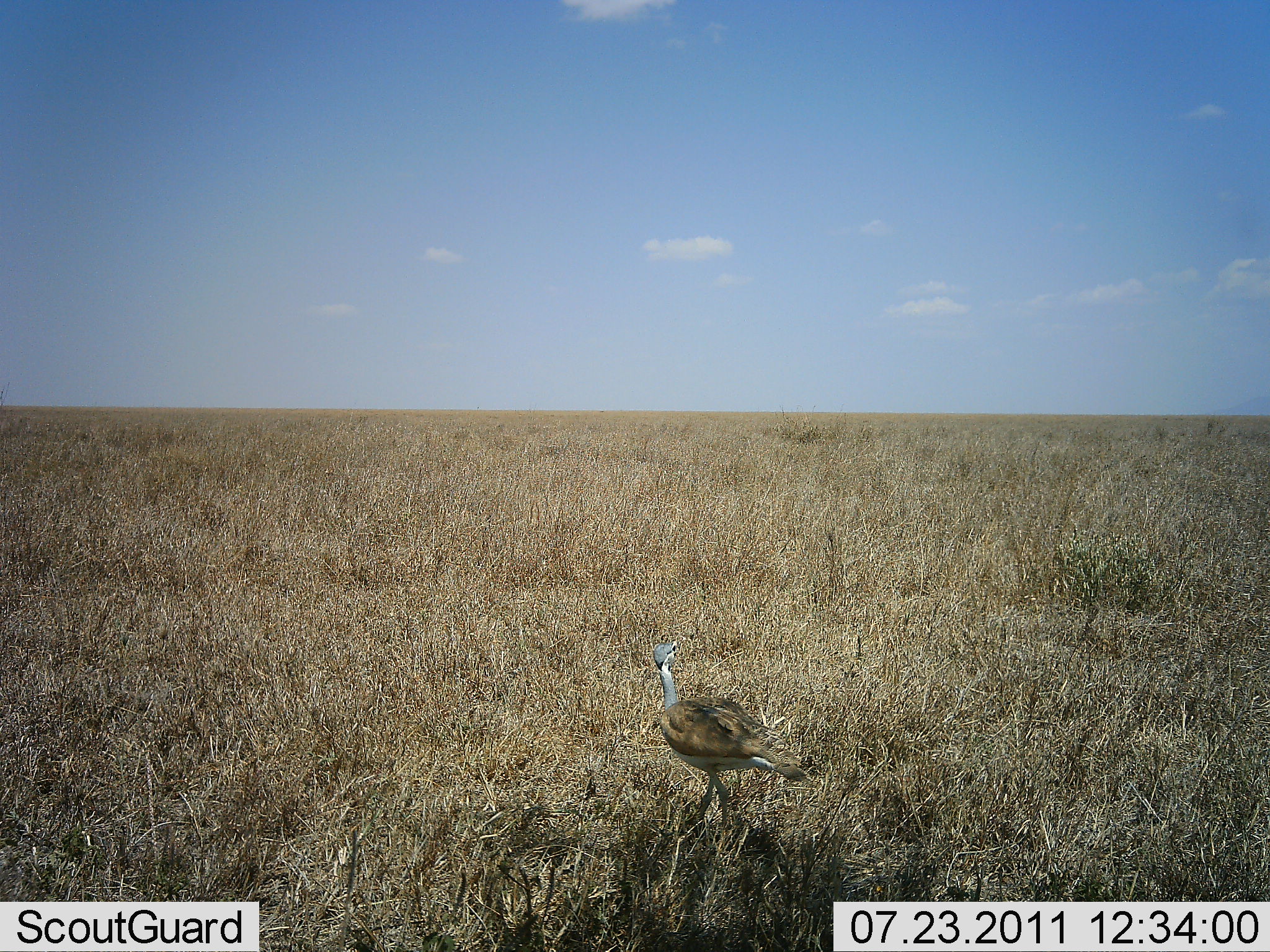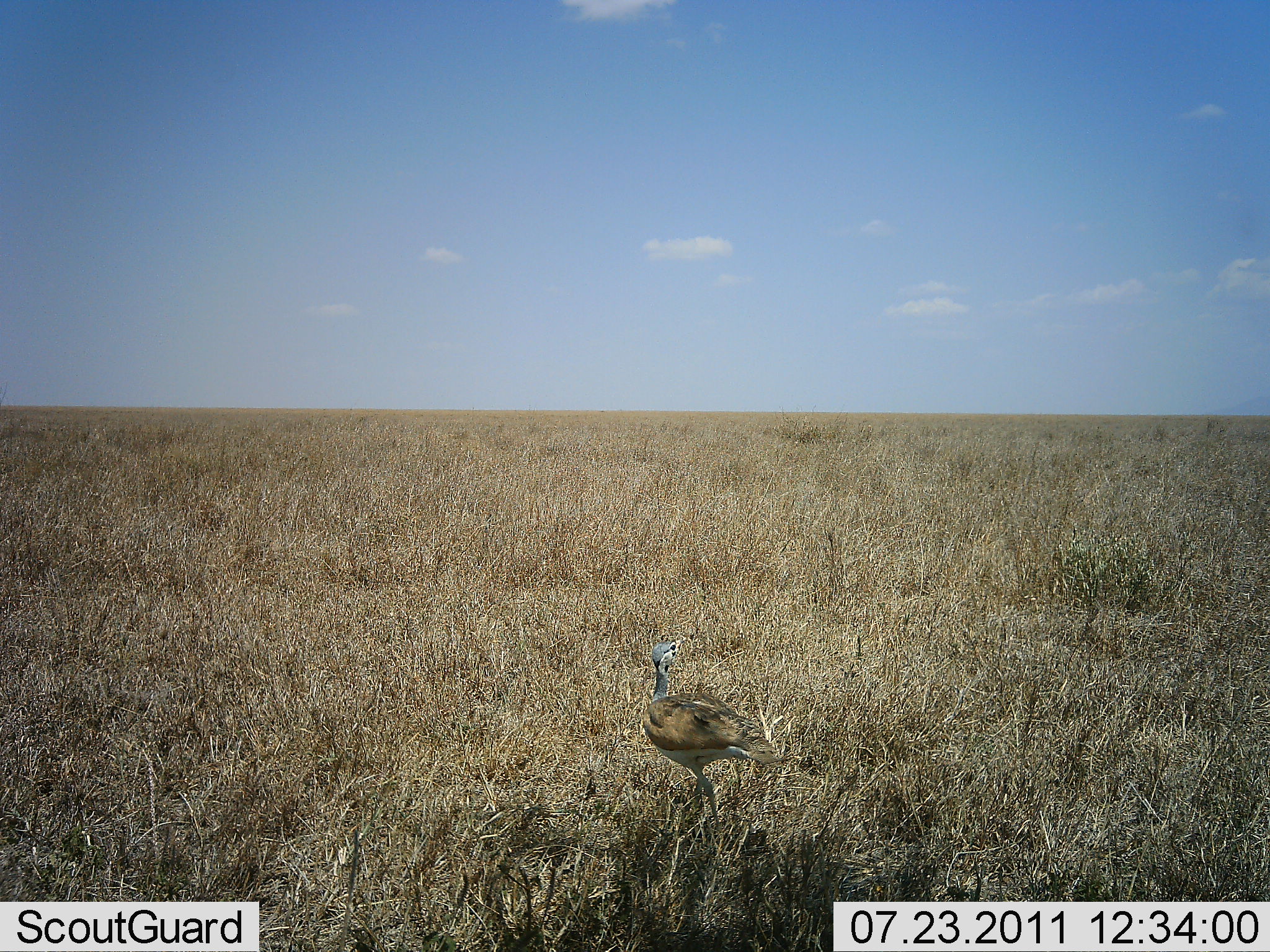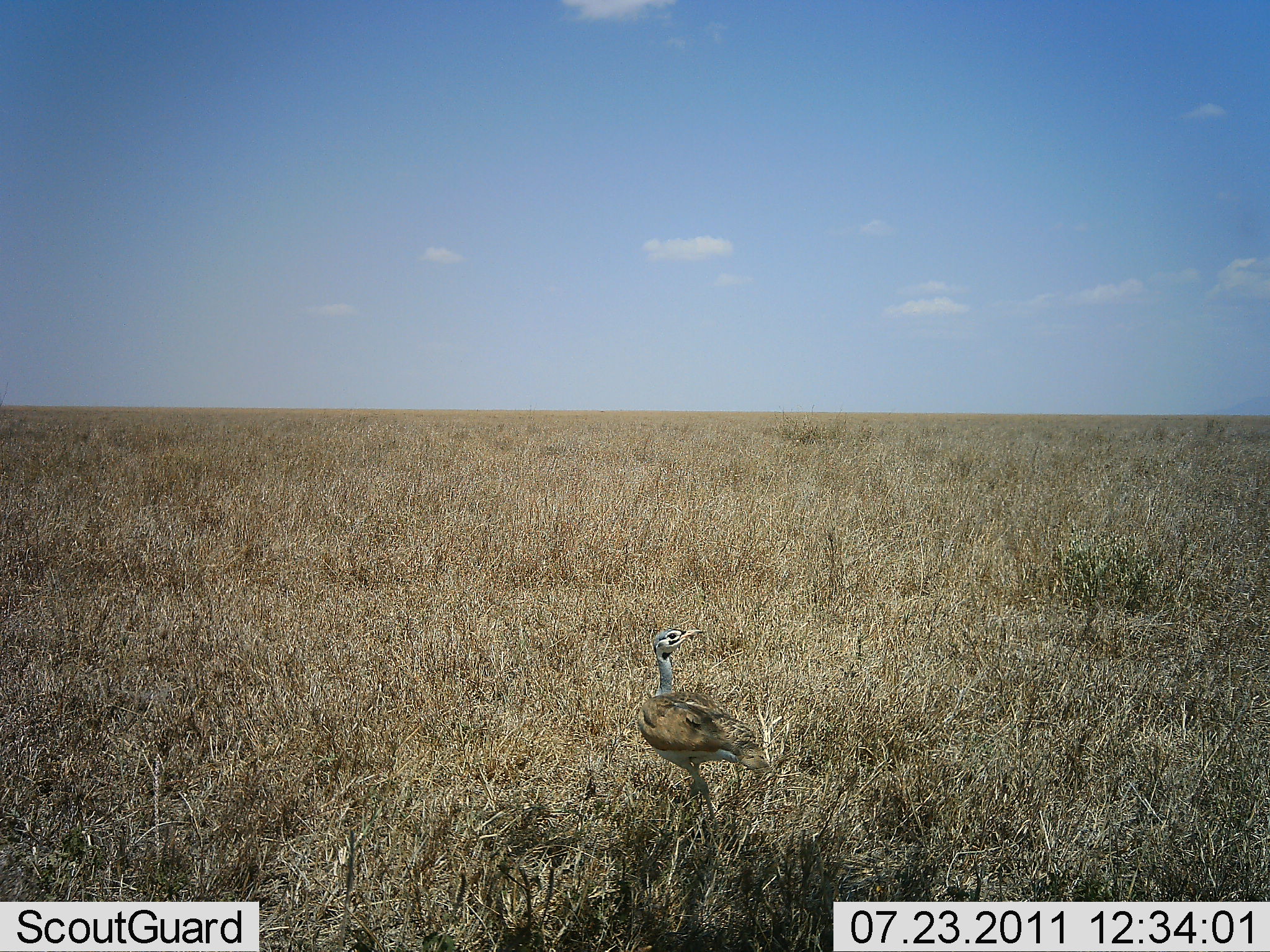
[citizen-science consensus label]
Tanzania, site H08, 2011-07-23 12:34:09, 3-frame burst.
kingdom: Animalia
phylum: Chordata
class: Aves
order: Otidiformes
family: Otididae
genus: Ardeotis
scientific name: Ardeotis kori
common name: kori bustard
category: koribustard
Koribustard (kori bustard) (Ardeotis kori), count 1. Behavior (volunteer vote fractions): standing 77%, resting 0%, moving 38%, interacting 0%. Young present (vote fraction): 0%. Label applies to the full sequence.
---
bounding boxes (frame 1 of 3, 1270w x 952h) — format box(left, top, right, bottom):
animal: box(650, 640, 773, 759)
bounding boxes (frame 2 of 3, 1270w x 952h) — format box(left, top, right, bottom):
animal: box(641, 638, 775, 749)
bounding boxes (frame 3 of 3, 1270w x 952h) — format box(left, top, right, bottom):
animal: box(649, 628, 703, 694)